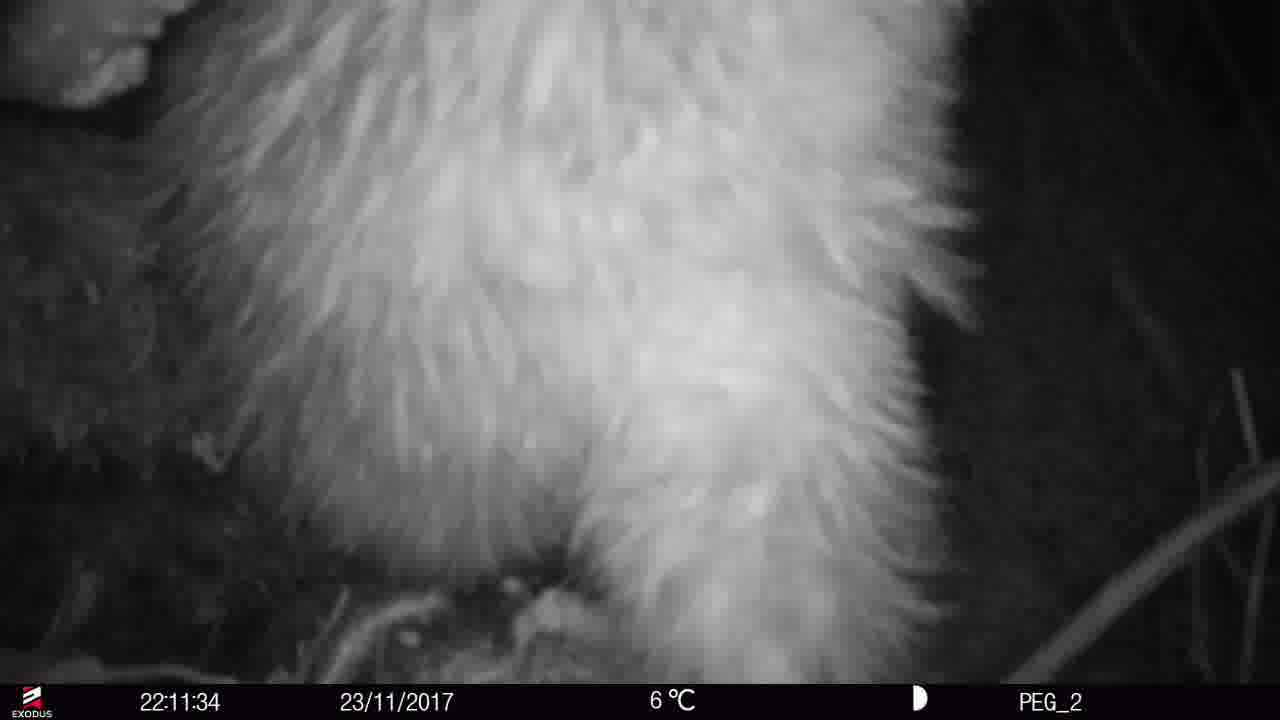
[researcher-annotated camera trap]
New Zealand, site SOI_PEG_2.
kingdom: Animalia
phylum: Chordata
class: Aves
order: Apterygiformes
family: Apterygidae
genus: Apteryx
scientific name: Apteryx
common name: kiwi